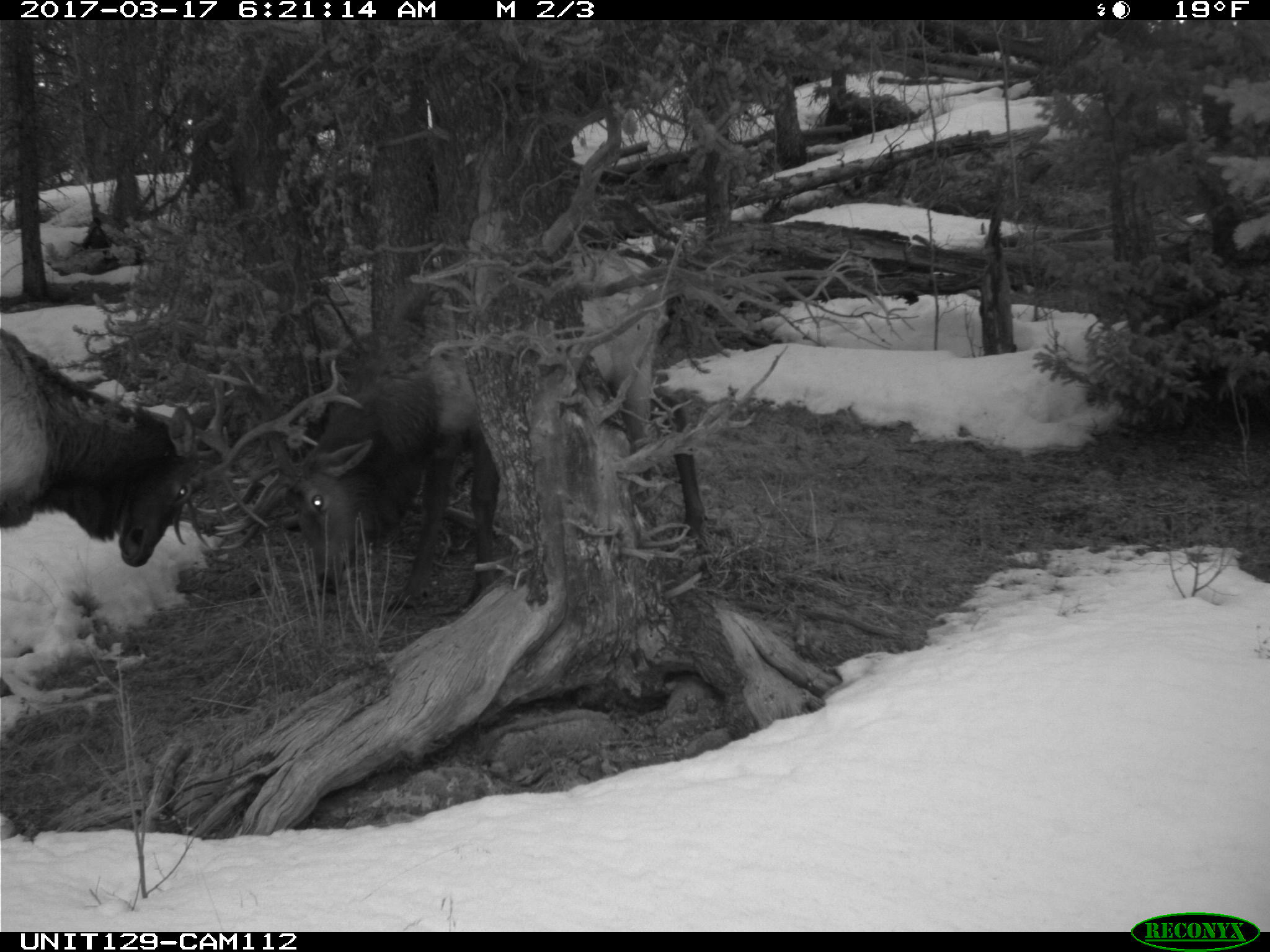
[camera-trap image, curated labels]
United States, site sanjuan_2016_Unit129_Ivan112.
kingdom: Animalia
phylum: Chordata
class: Mammalia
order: Artiodactyla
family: Cervidae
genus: Cervus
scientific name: Cervus elaphus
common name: red deer